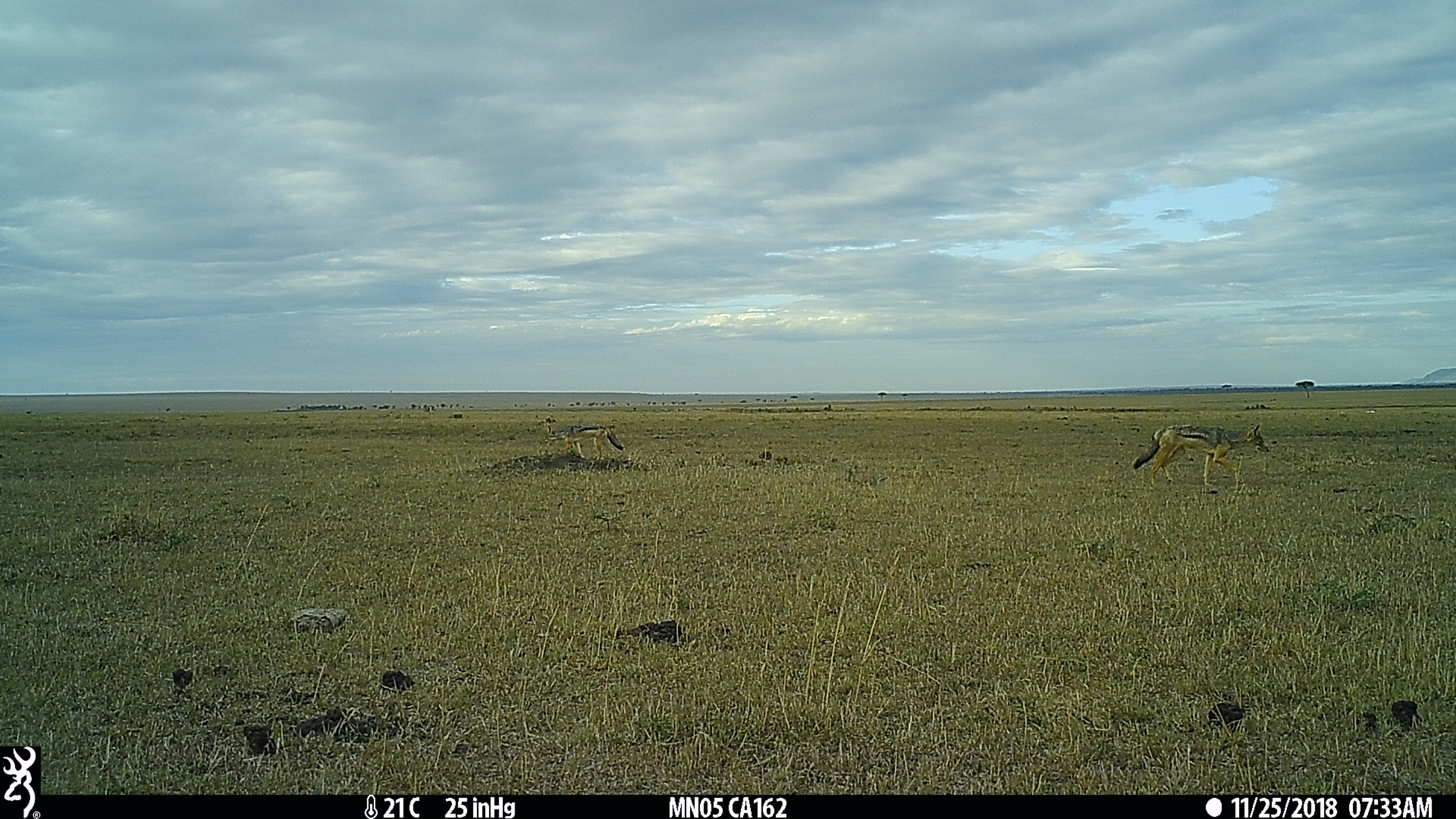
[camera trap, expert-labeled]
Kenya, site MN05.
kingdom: Animalia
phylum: Chordata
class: Mammalia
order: Carnivora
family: Canidae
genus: Lupulella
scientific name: Lupulella mesomelas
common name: black-backed jackal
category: jackal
Jackal (black-backed jackal) (Lupulella mesomelas).